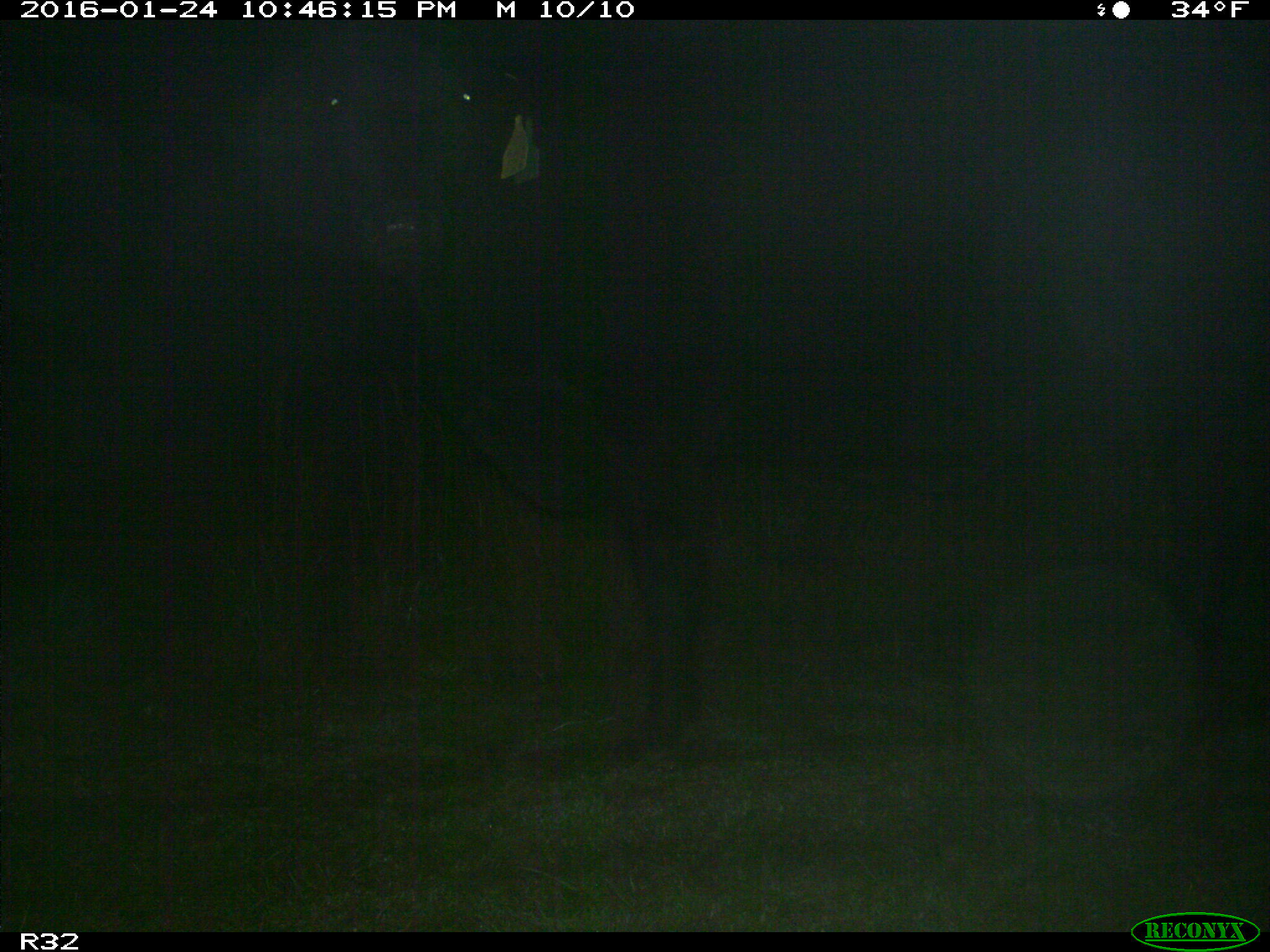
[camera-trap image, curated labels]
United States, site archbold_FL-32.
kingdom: Animalia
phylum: Chordata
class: Mammalia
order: Artiodactyla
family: Bovidae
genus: Bos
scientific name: Bos taurus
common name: domestic cow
Bos taurus (domestic cow).